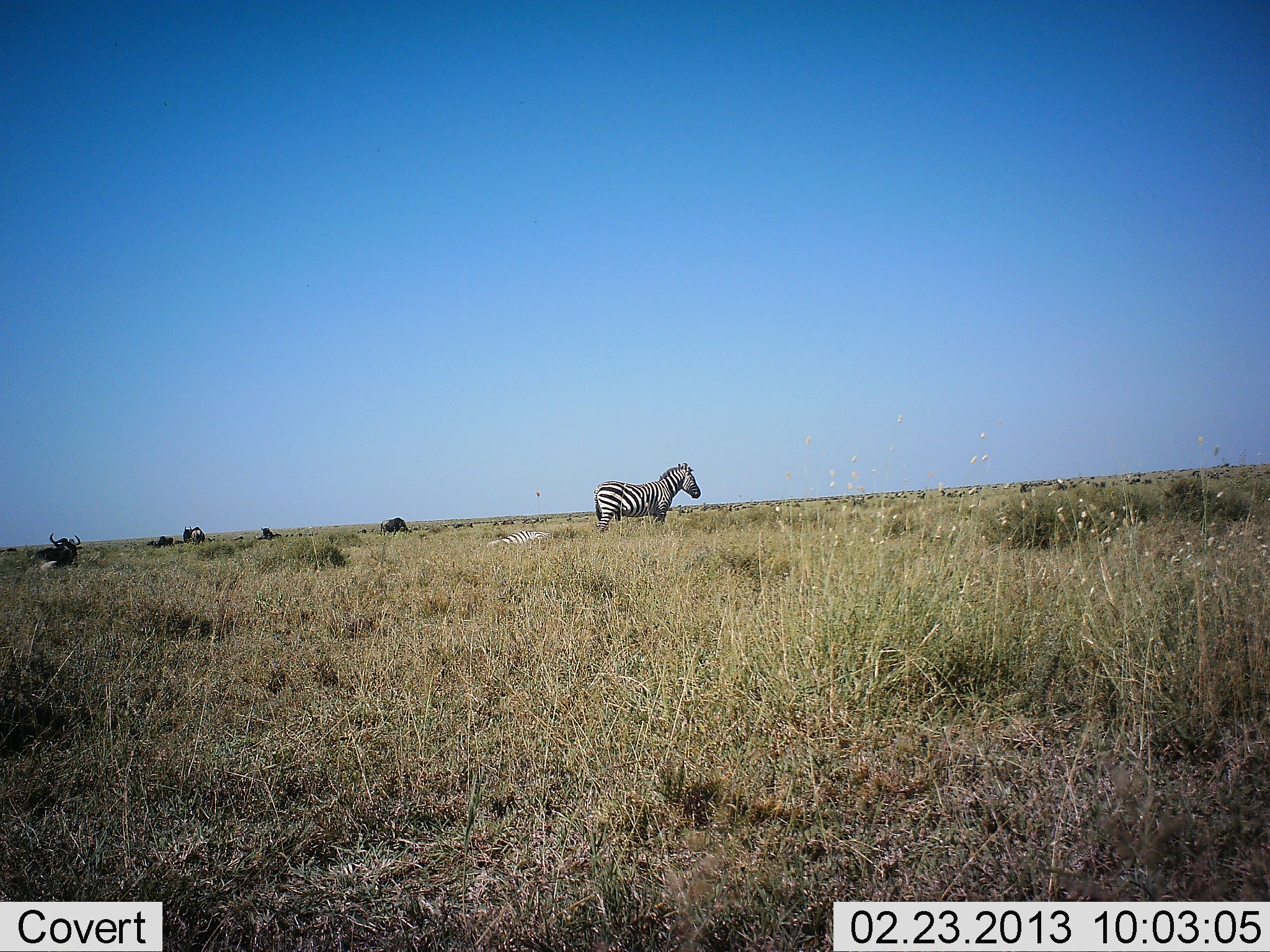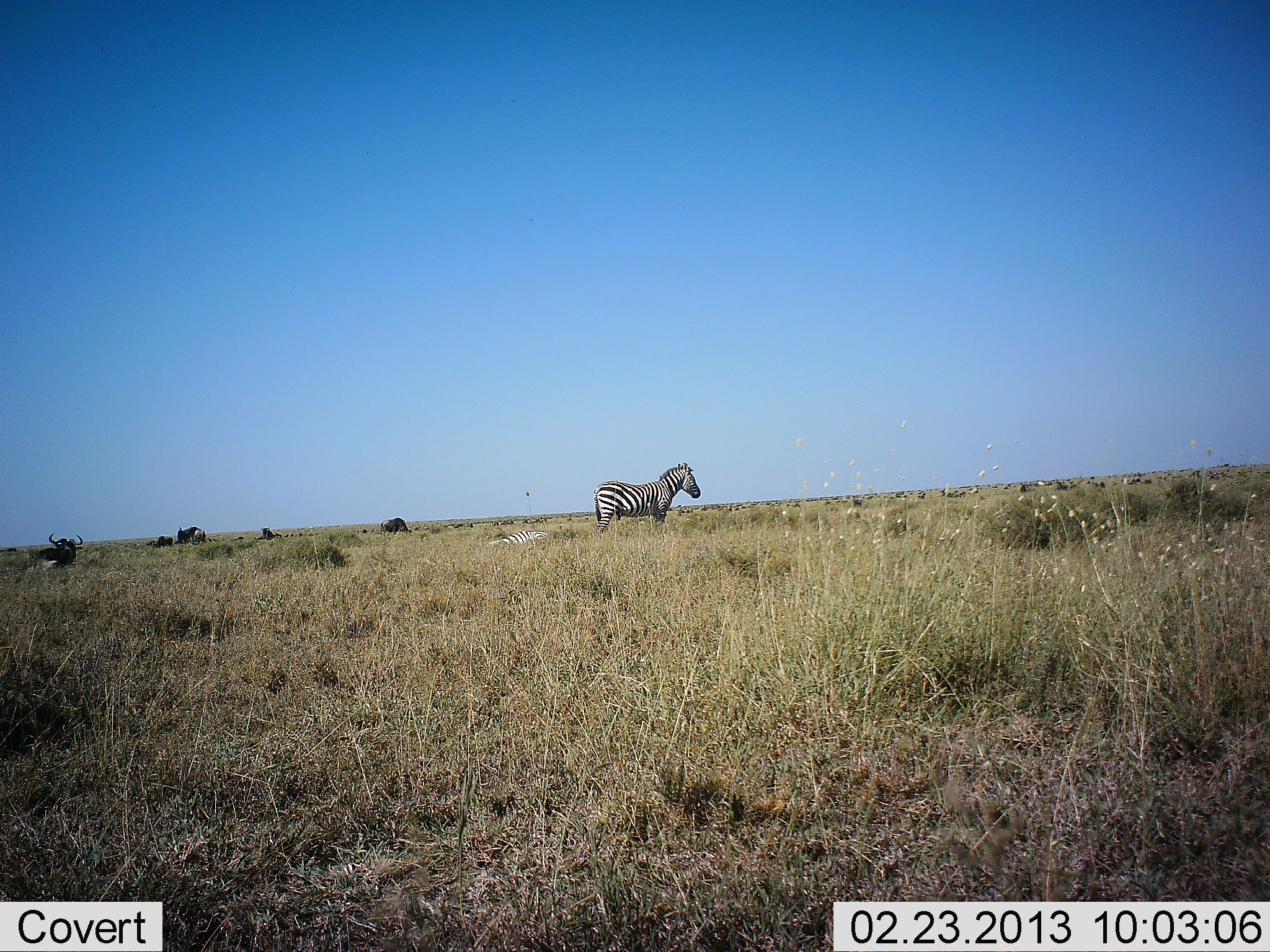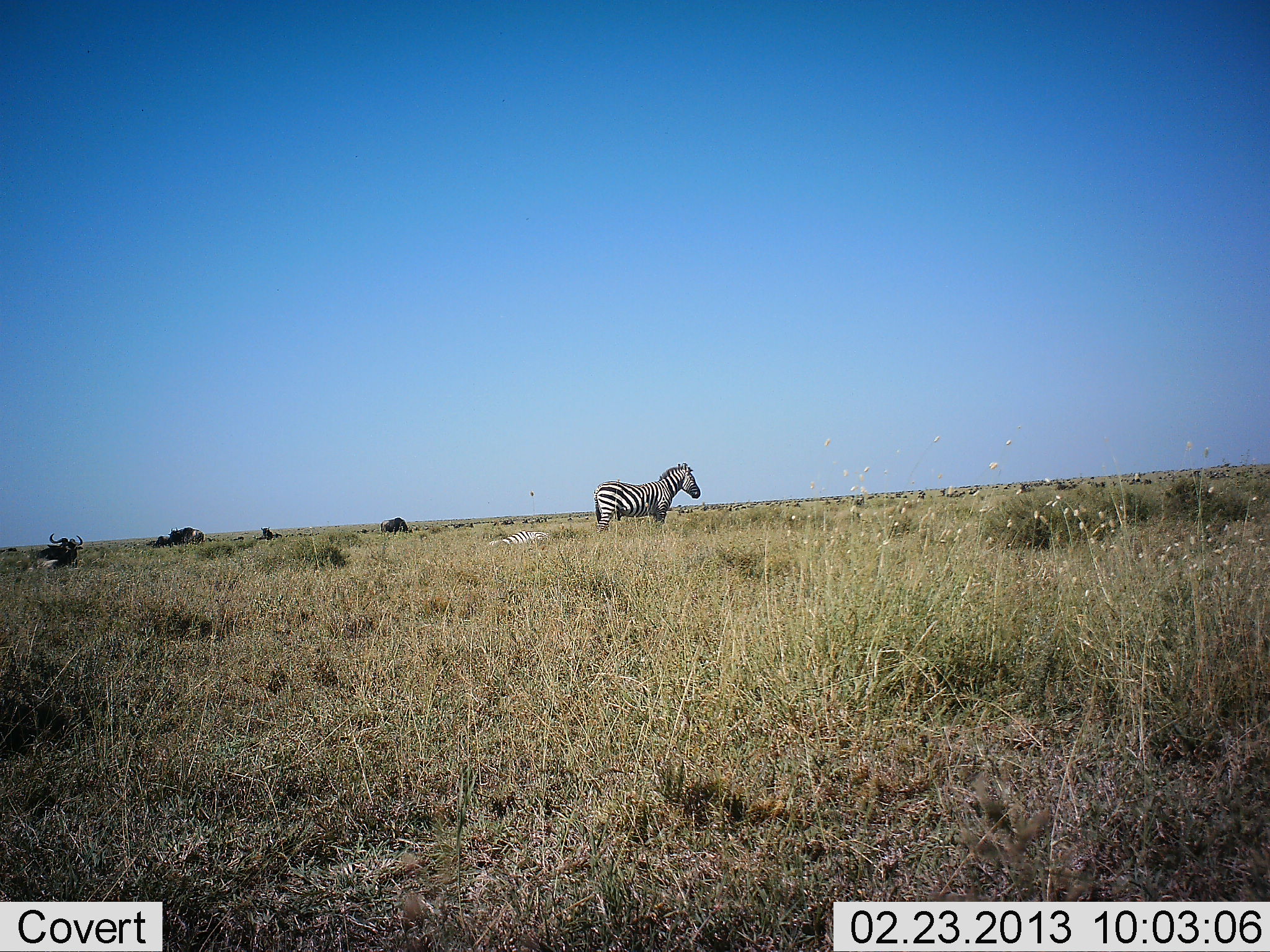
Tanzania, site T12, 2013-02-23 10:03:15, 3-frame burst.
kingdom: Animalia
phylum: Chordata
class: Mammalia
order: Artiodactyla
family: Bovidae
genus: Connochaetes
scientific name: Connochaetes taurinus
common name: blue wildebeest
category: wildebeest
Wildebeest (blue wildebeest) (Connochaetes taurinus), count 5. Behavior (volunteer vote fractions): standing 21%, resting 86%, moving 7%, interacting 0%. Young present (vote fraction): 0%. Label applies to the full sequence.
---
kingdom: Animalia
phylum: Chordata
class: Mammalia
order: Perissodactyla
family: Equidae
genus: Equus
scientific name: Equus quagga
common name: plains zebra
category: zebra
Zebra (plains zebra) (Equus quagga), count 1. Behavior (volunteer vote fractions): standing 89%, resting 32%, moving 0%, interacting 0%. Young present (vote fraction): 0%. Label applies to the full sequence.